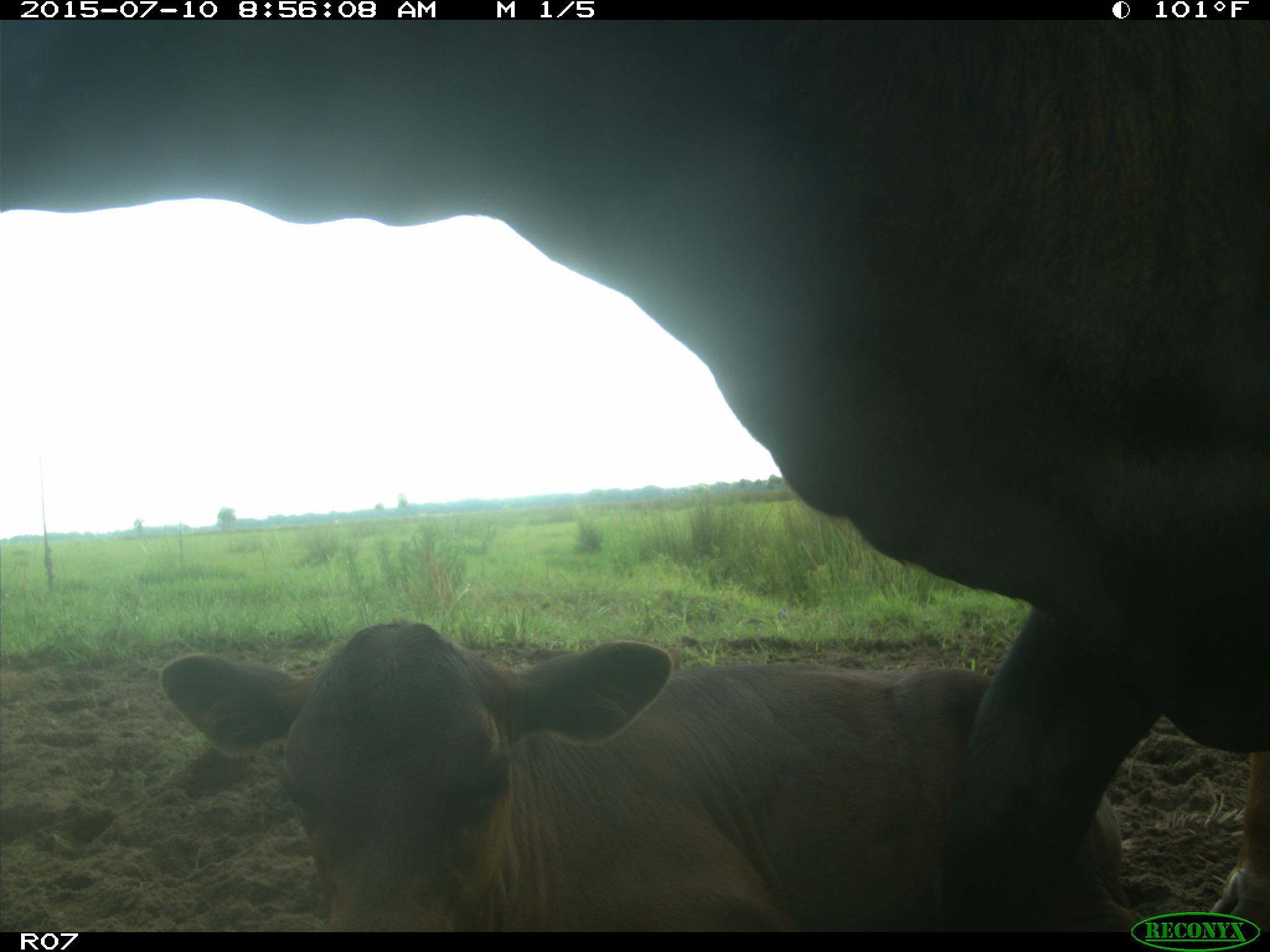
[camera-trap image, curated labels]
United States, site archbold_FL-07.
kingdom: Animalia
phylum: Chordata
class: Mammalia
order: Artiodactyla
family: Bovidae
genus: Bos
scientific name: Bos taurus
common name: domestic cow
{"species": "Bos taurus (domestic cow)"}